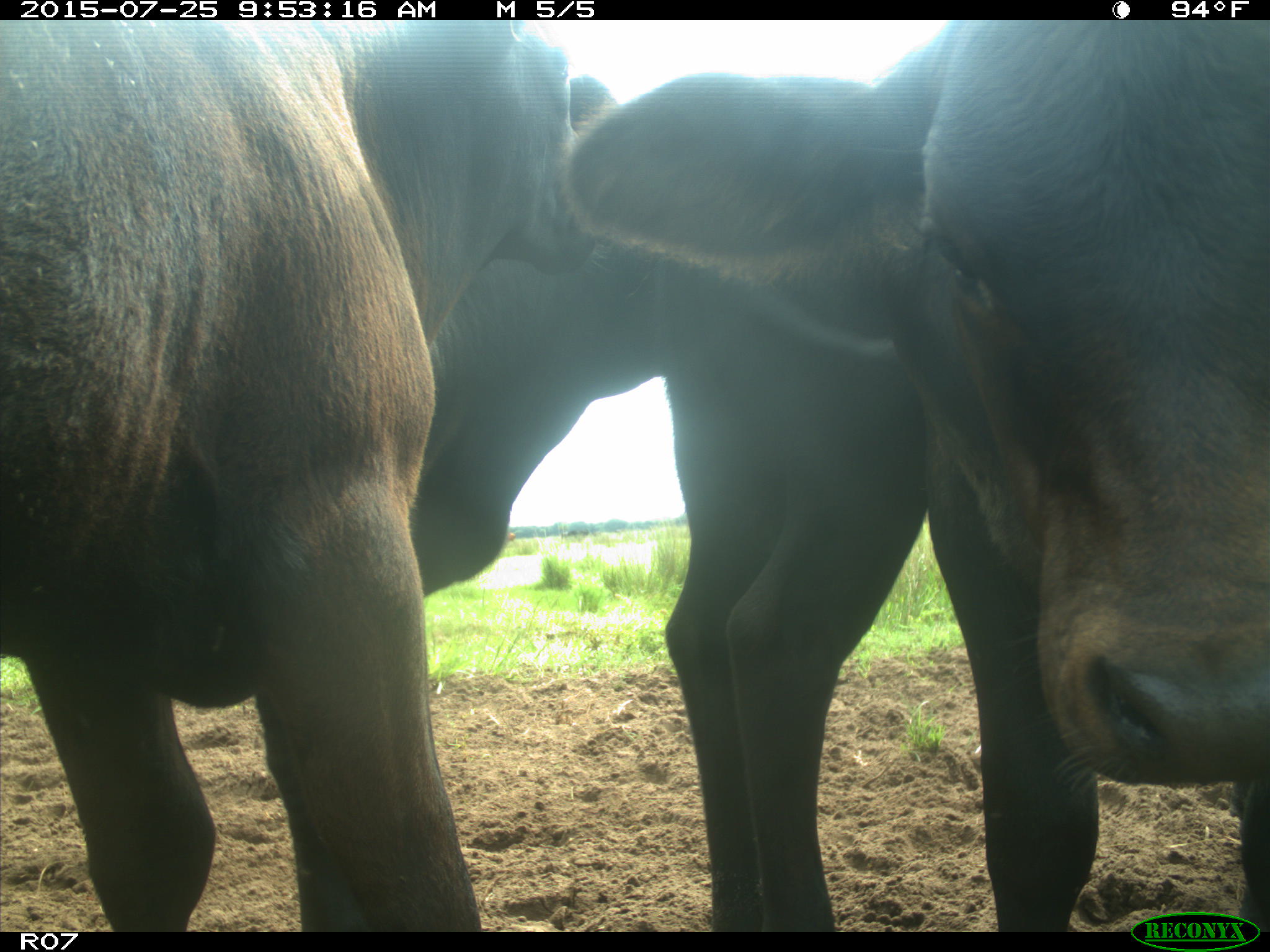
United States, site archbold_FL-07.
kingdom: Animalia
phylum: Chordata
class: Mammalia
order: Artiodactyla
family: Bovidae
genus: Bos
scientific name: Bos taurus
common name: domestic cow